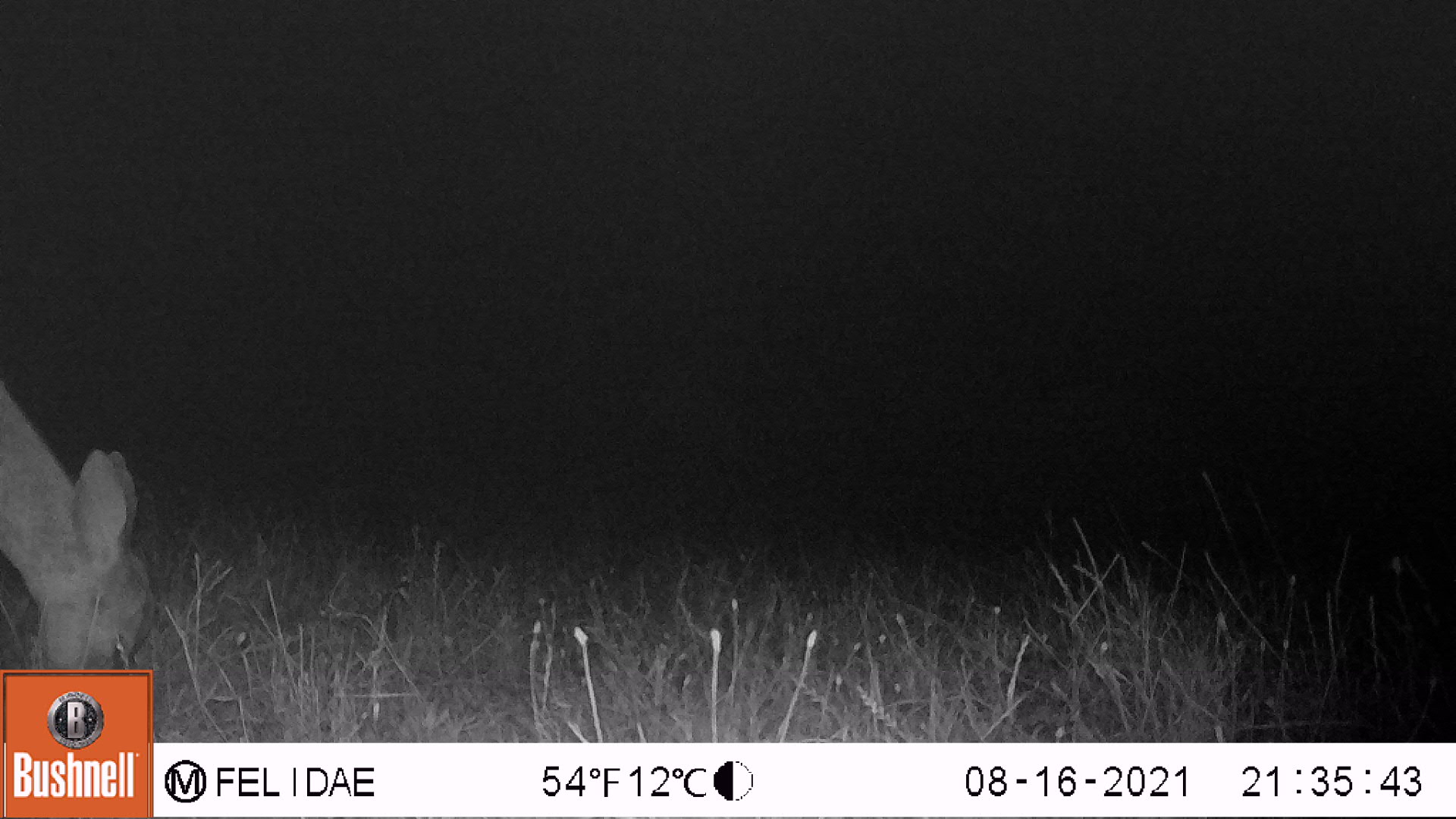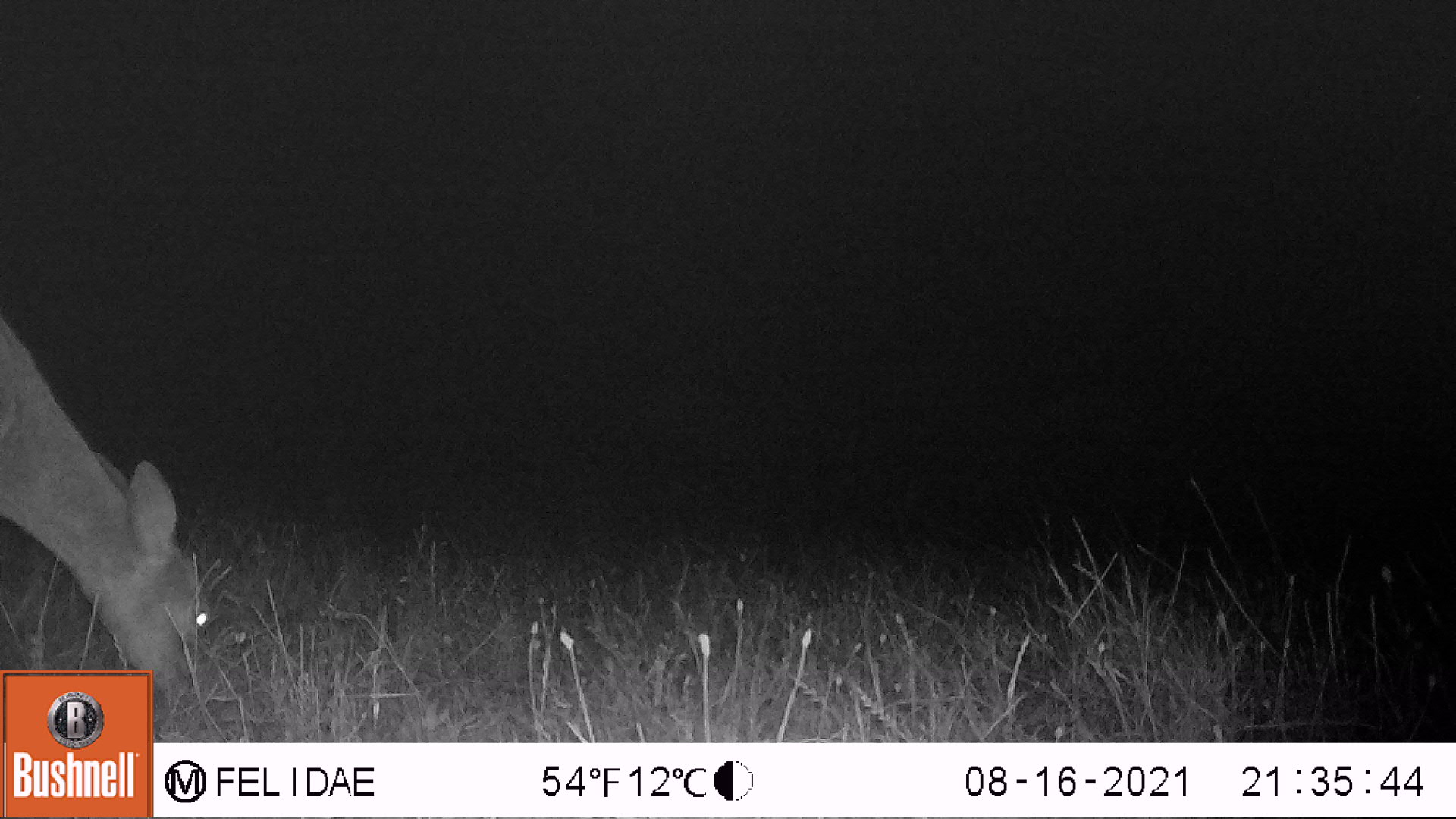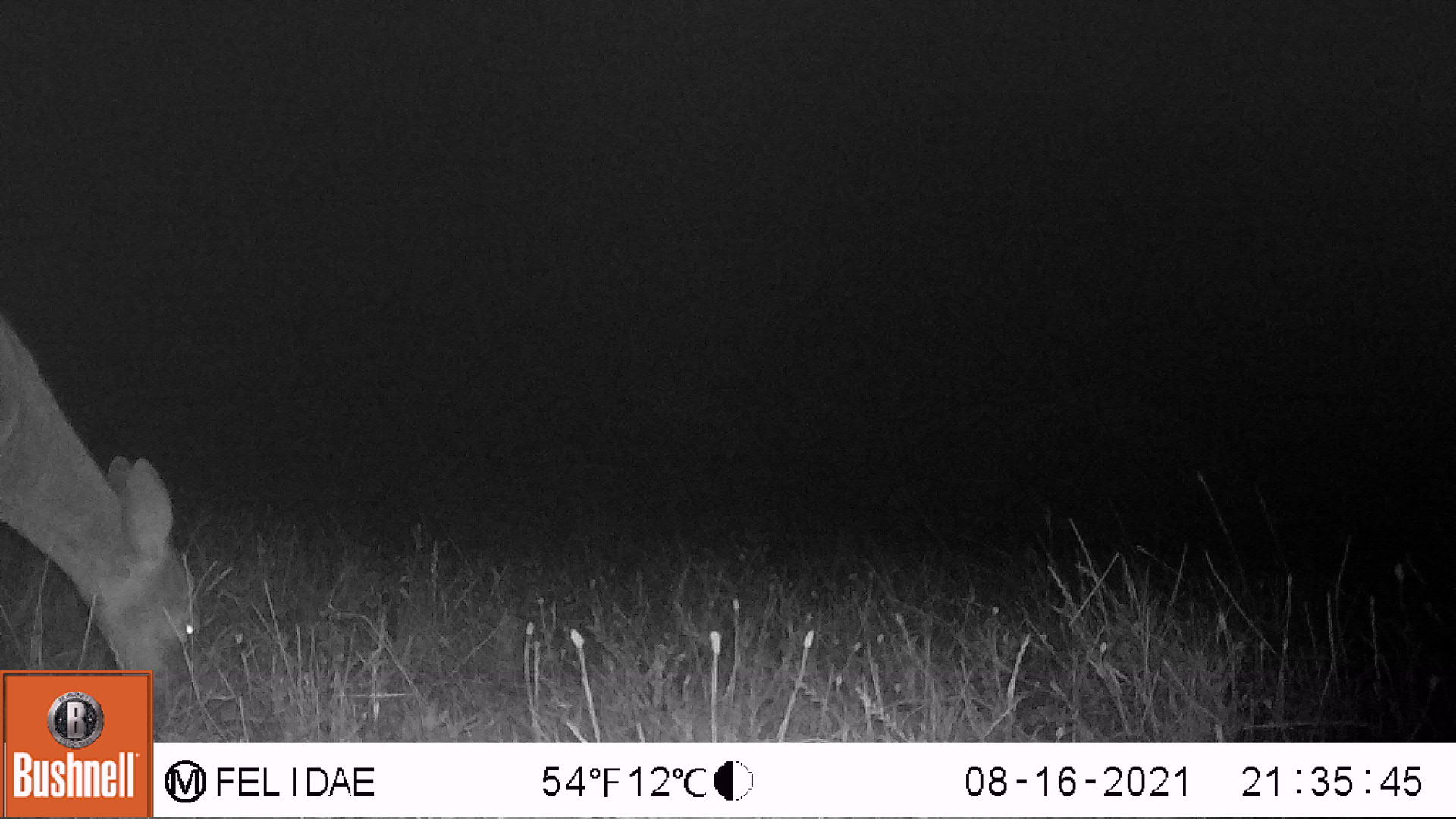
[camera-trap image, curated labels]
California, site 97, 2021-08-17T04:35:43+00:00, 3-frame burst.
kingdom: Animalia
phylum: Chordata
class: Mammalia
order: Artiodactyla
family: Cervidae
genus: Odocoileus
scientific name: Odocoileus hemionus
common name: mule deer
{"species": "mule deer (Odocoileus hemionus)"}